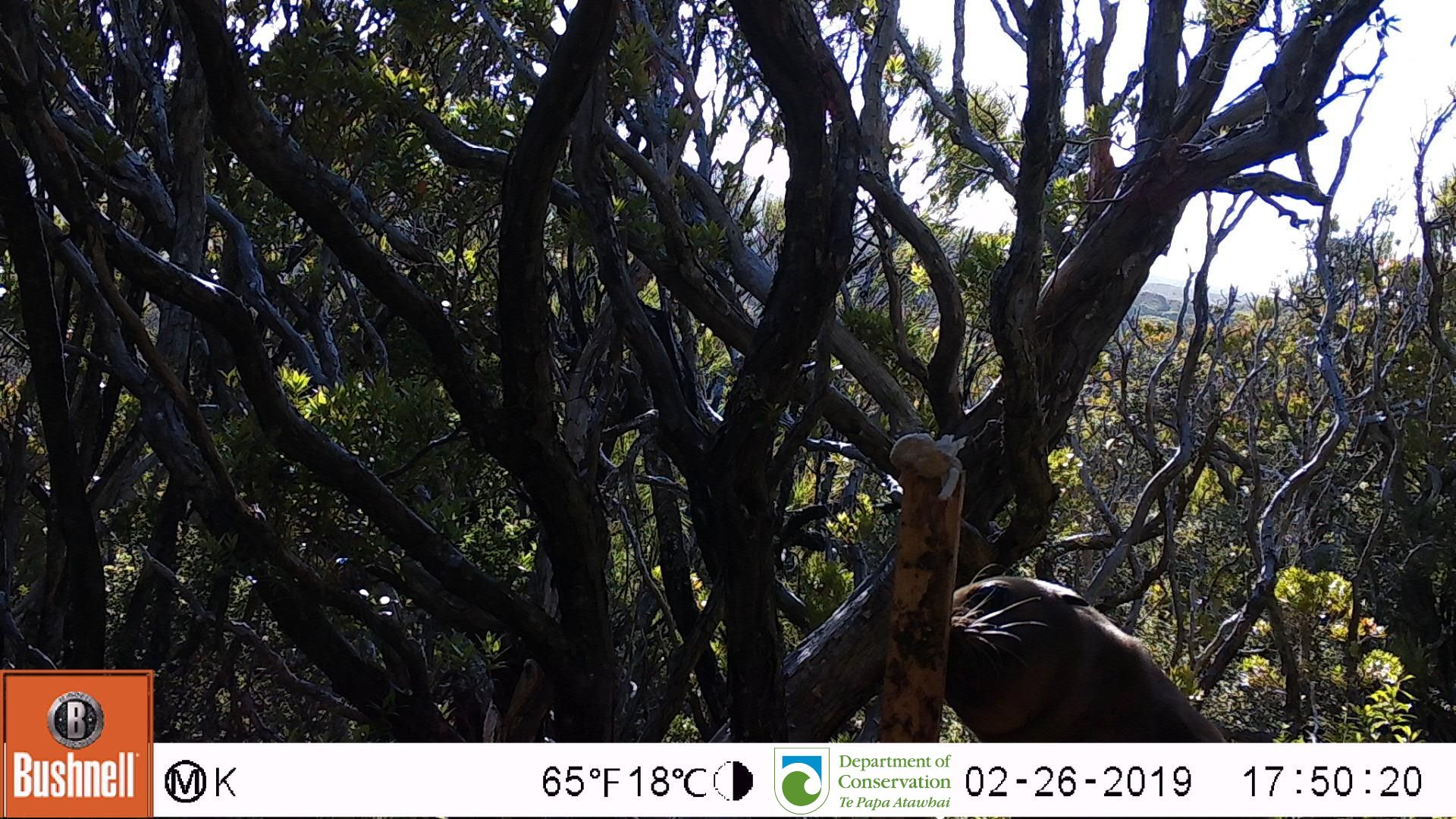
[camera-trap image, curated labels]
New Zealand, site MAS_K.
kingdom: Animalia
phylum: Chordata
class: Mammalia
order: Carnivora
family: Otariidae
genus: Phocarctos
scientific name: Phocarctos hookeri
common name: new zealand sea lion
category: sealion